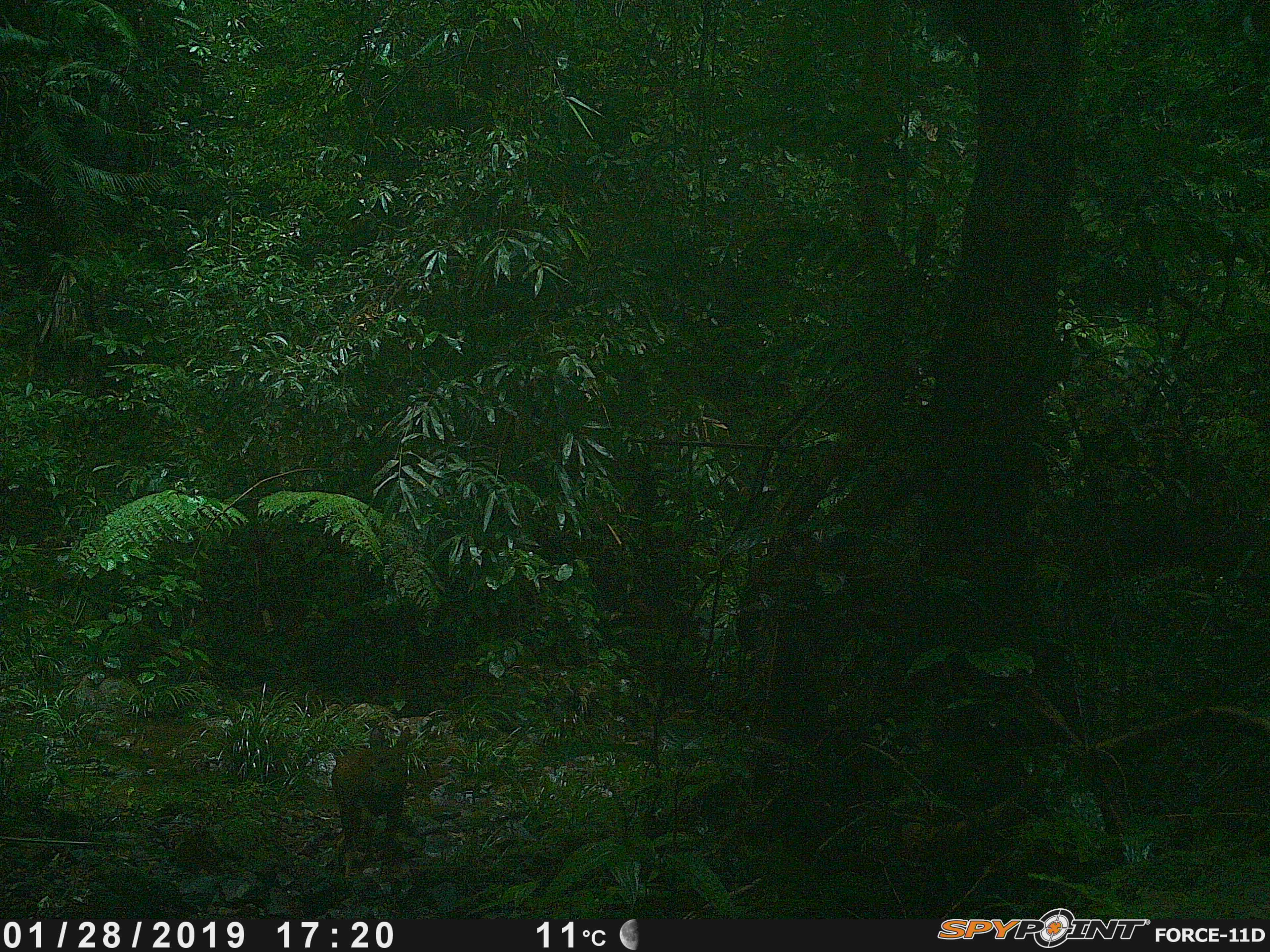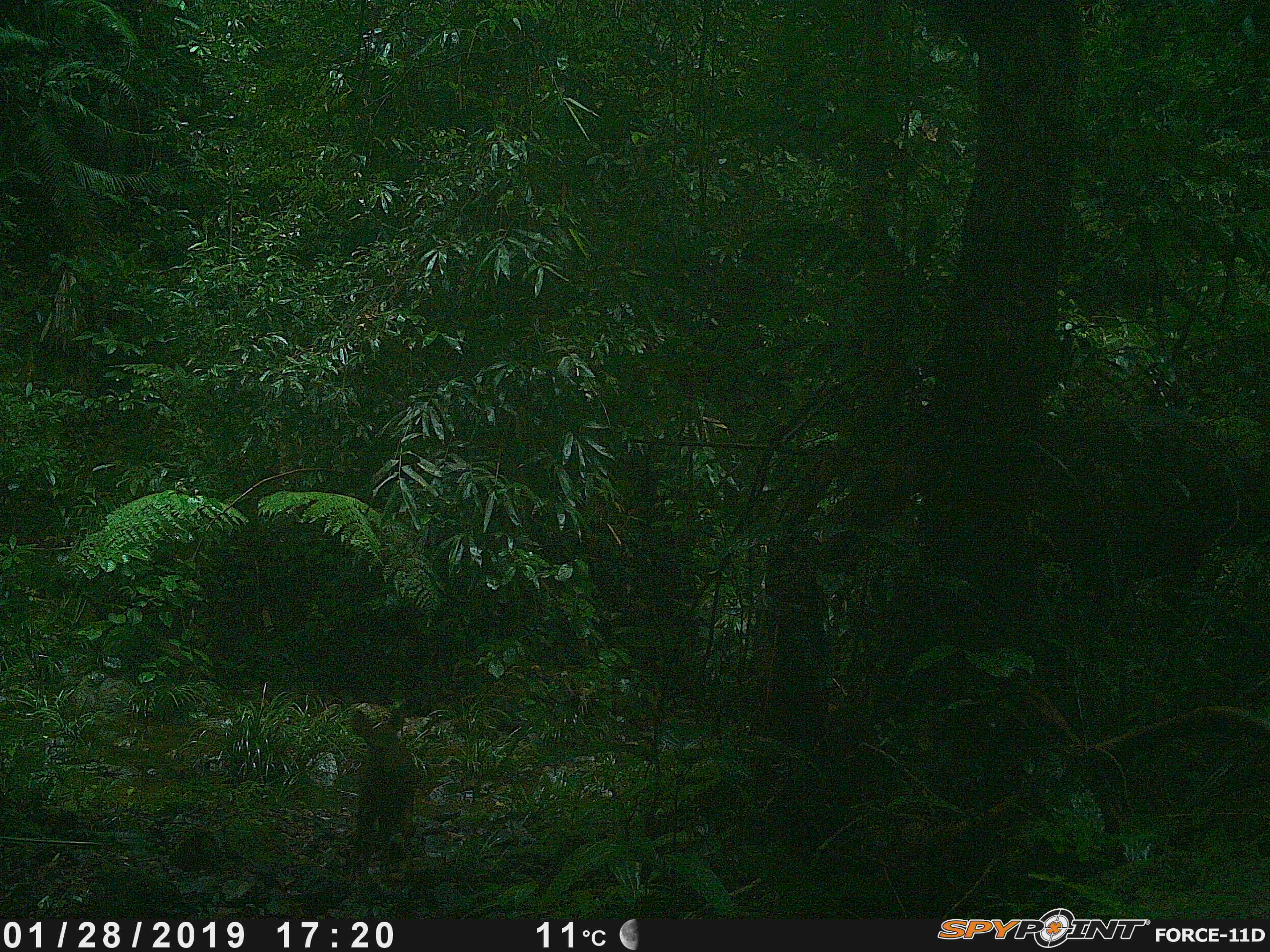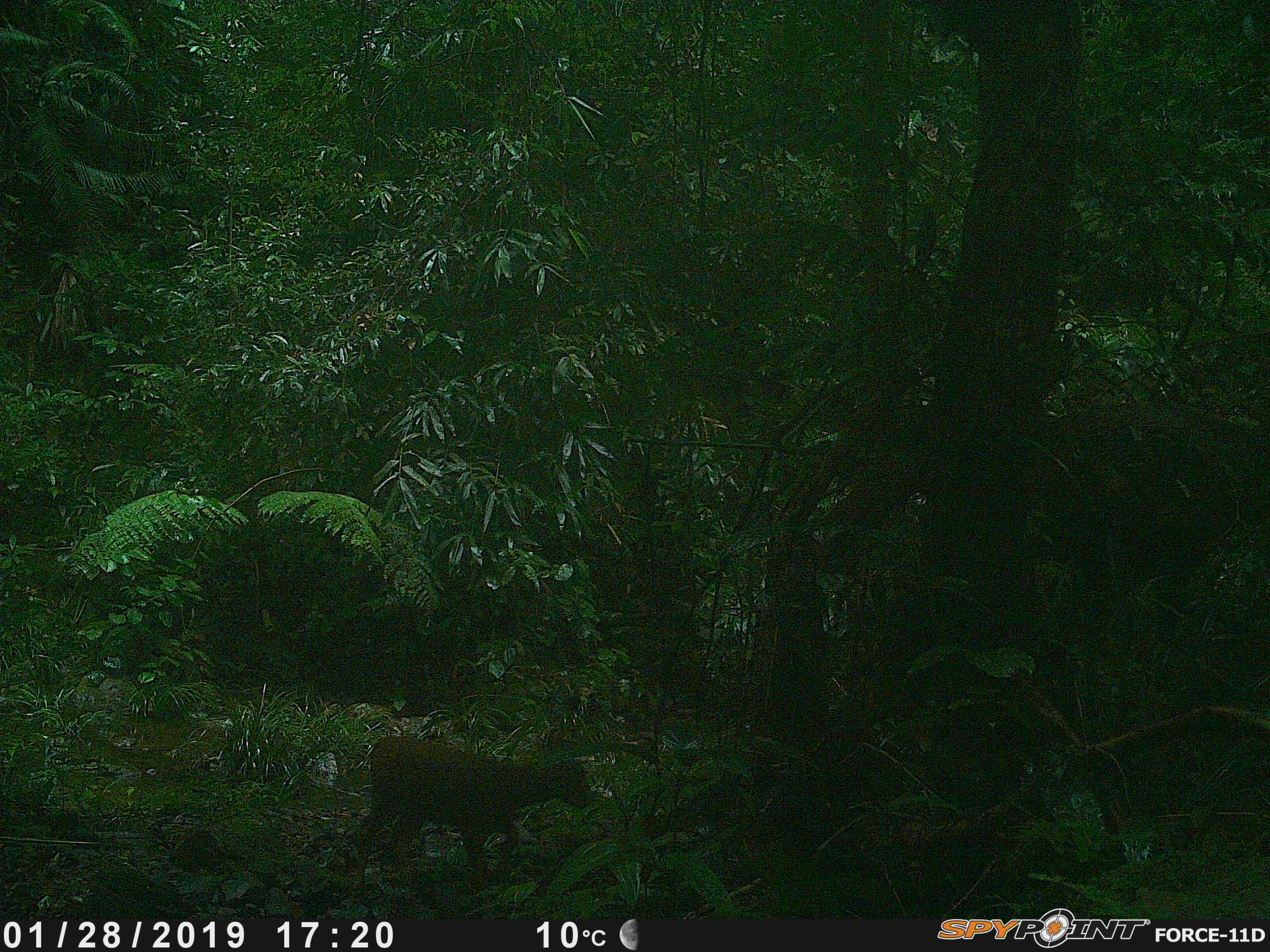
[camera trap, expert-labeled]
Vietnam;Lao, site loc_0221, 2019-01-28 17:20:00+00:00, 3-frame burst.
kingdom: Animalia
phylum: Chordata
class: Mammalia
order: Artiodactyla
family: Cervidae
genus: Muntiacus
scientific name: Muntiacus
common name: muntjacs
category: unidentified muntjac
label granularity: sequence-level